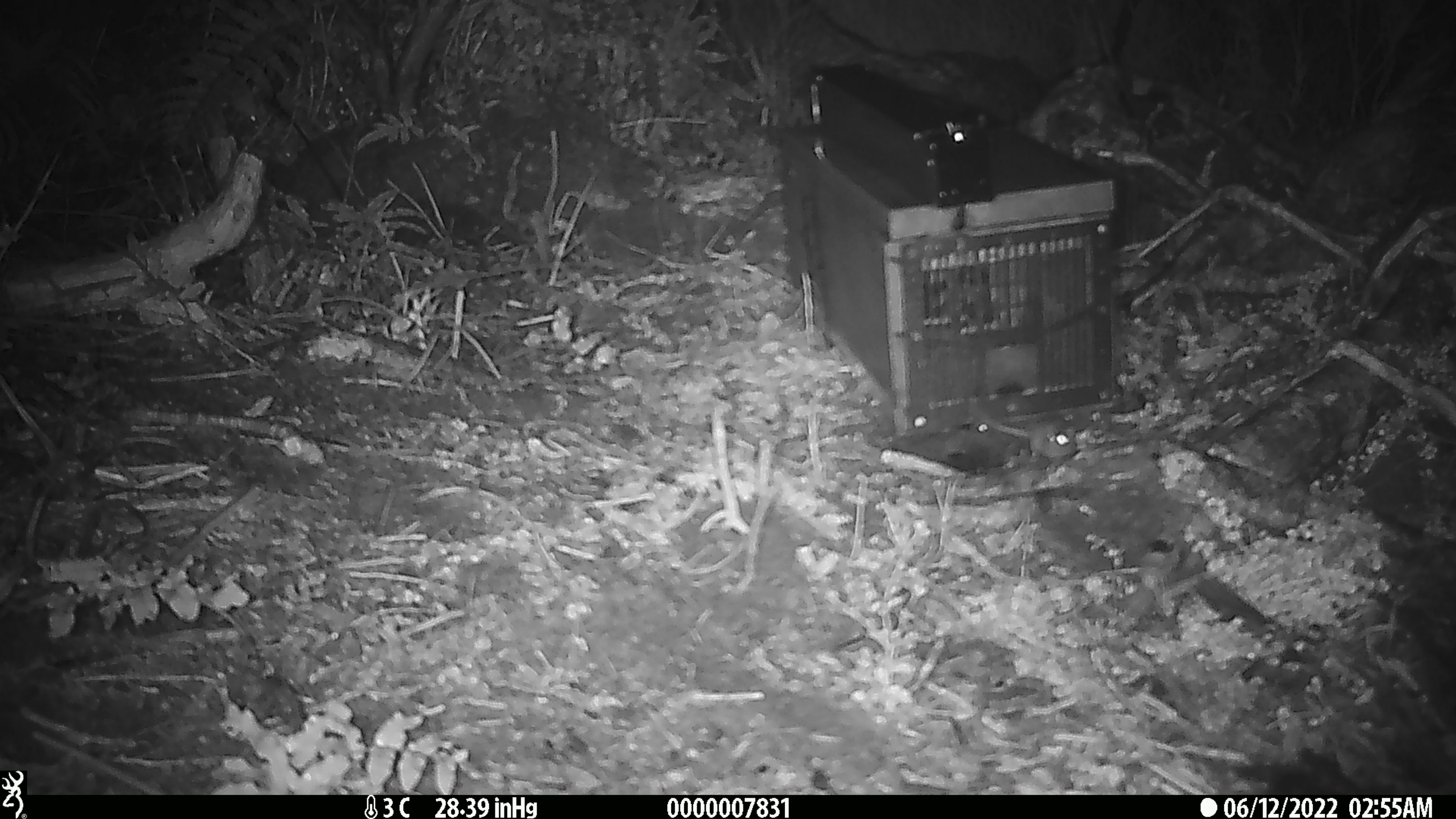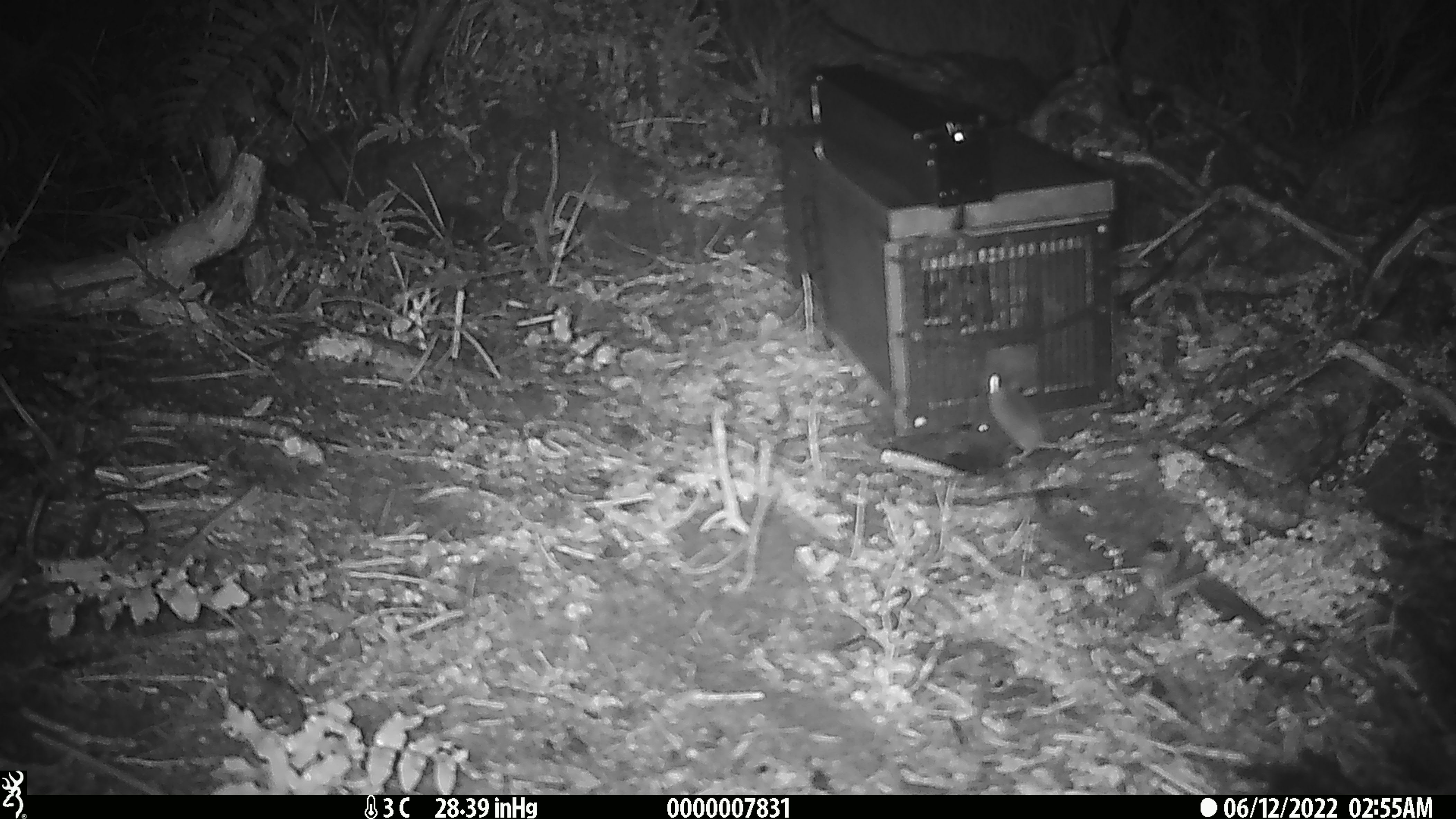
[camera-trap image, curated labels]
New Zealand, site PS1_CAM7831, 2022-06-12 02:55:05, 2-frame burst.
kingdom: Animalia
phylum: Chordata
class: Mammalia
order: Rodentia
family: Muridae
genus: Mus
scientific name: Mus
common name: mouse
Mouse (Mus).